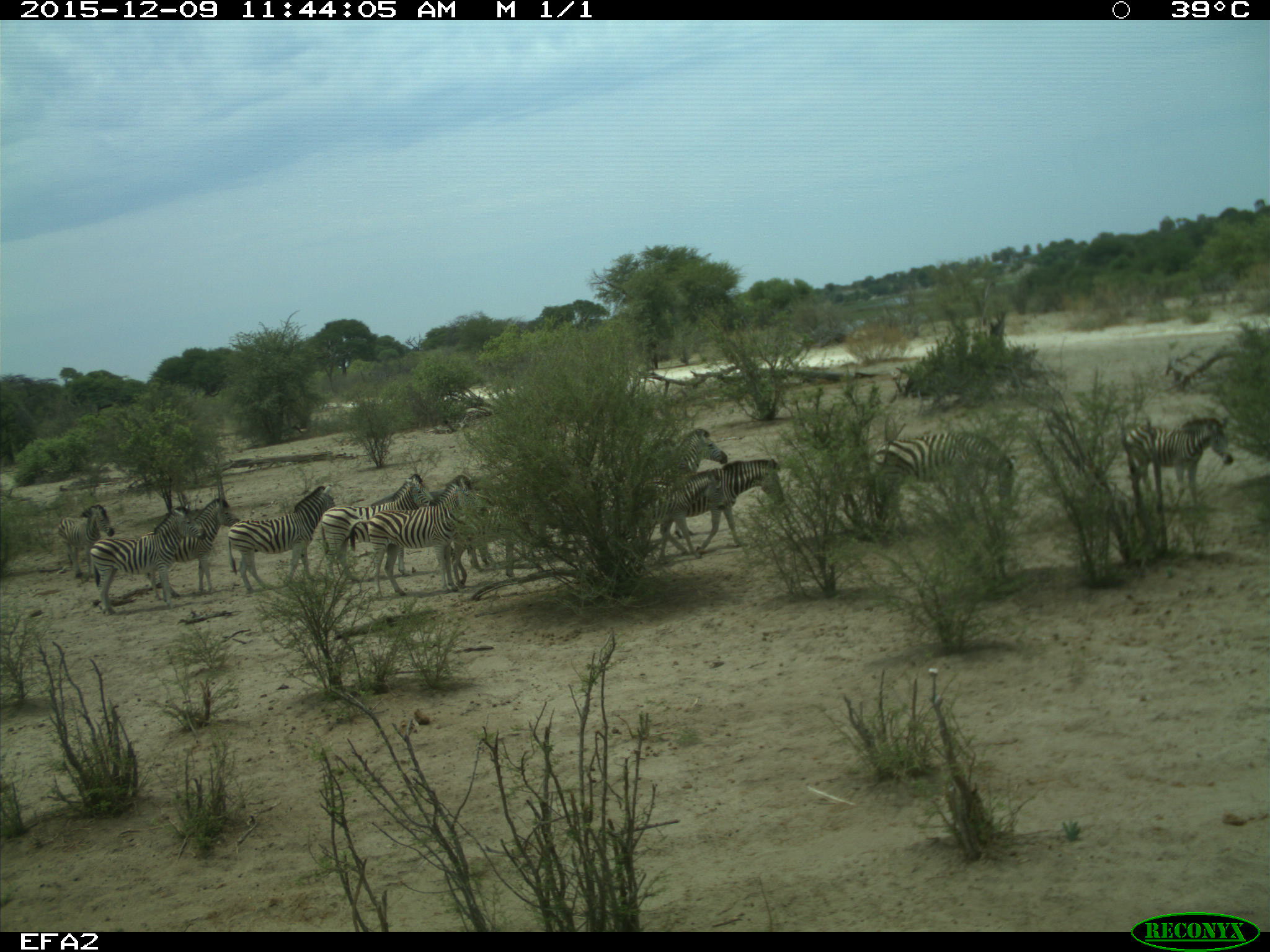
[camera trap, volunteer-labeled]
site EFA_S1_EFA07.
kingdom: Animalia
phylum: Chordata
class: Mammalia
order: Perissodactyla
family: Equidae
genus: Equus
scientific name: Equus quagga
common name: plains zebra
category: zebraplains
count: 11-50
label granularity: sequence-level